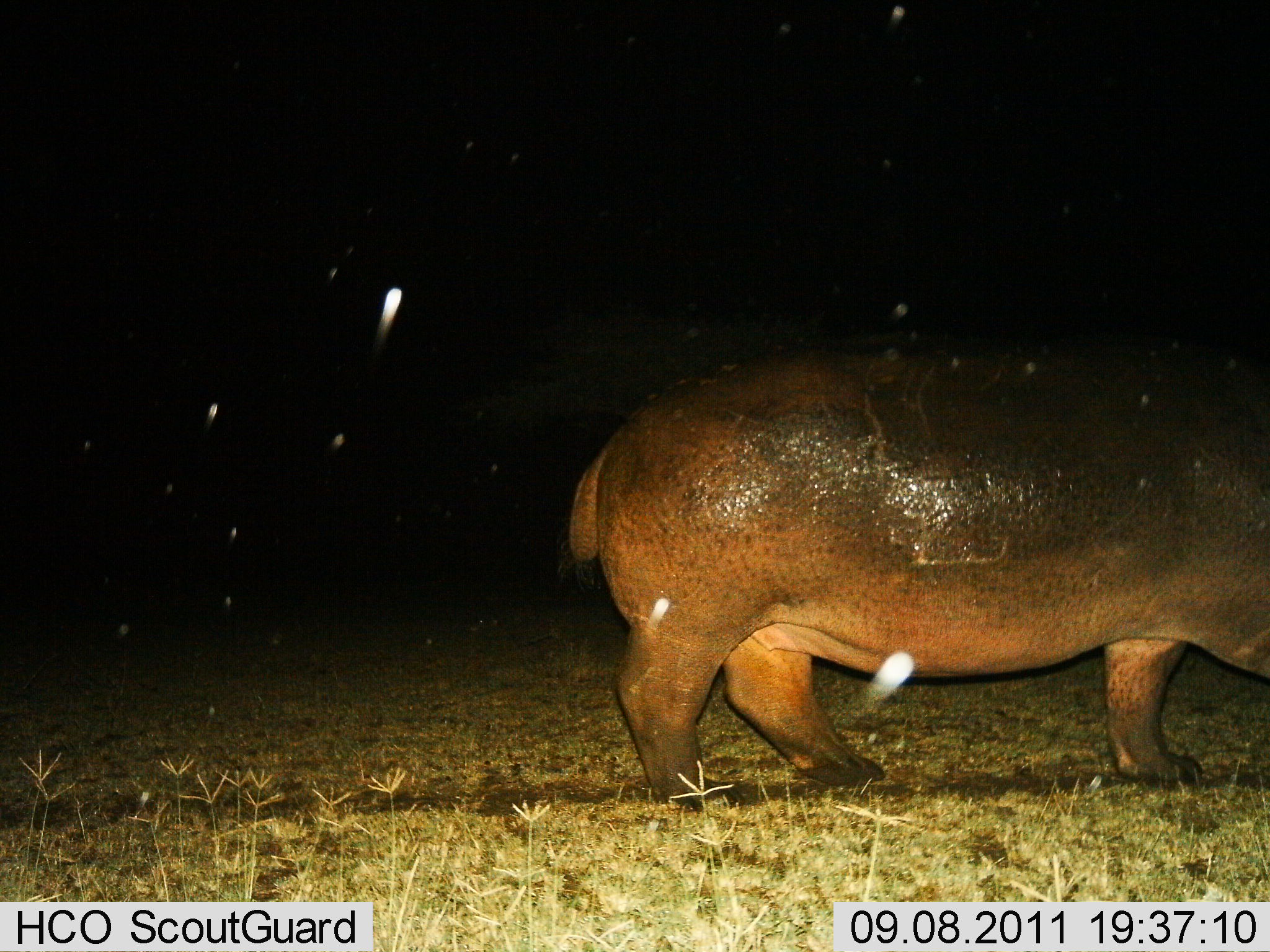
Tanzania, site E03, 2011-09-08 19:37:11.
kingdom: Animalia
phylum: Chordata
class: Mammalia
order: Artiodactyla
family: Hippopotamidae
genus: Hippopotamus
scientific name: Hippopotamus amphibius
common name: hippopotamus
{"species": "hippopotamus (Hippopotamus amphibius)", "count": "1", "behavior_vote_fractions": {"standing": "20%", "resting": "0%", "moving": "90%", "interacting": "0%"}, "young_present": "0%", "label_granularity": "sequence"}